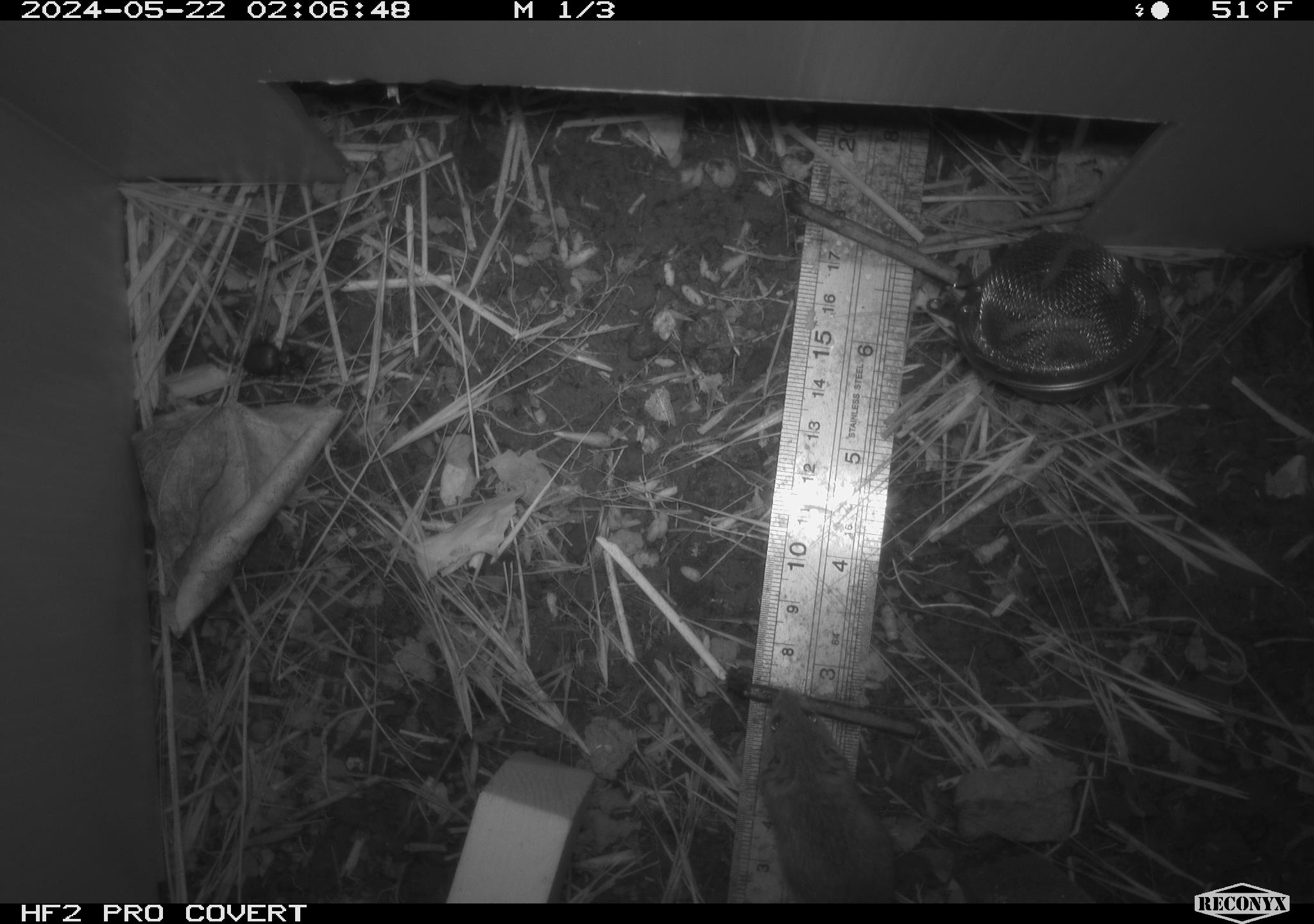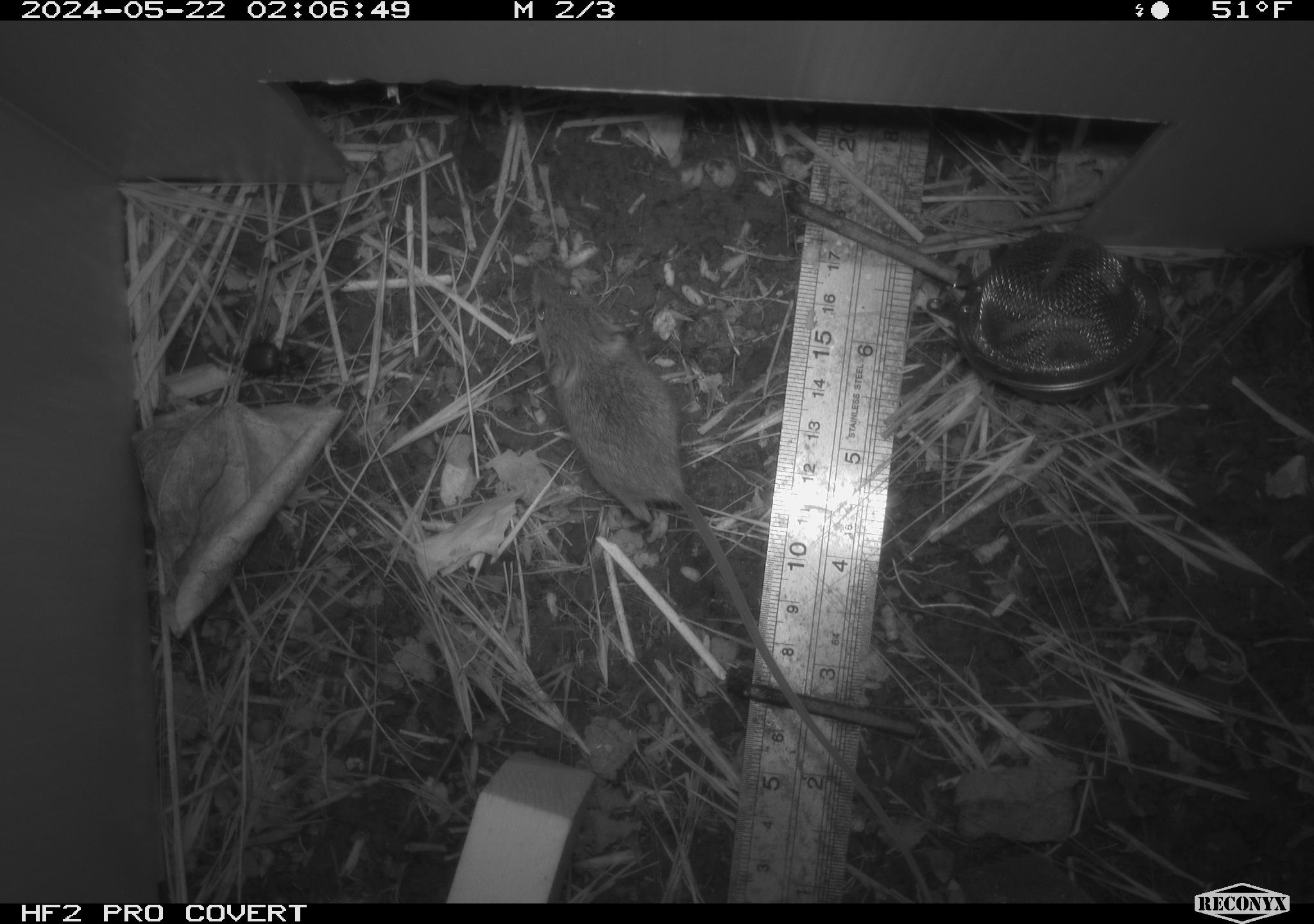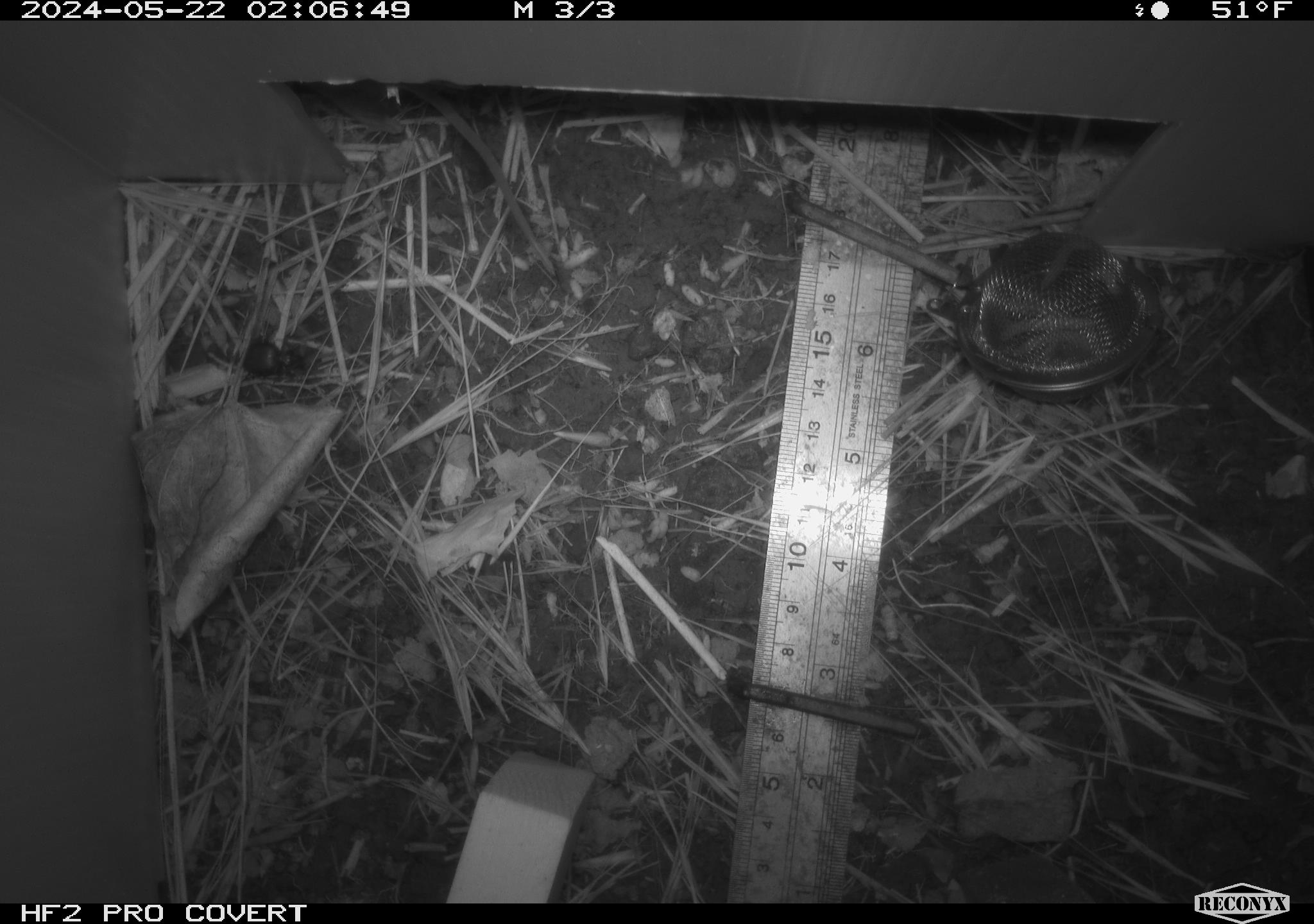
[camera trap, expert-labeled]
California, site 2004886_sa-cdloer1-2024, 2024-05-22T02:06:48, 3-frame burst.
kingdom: Animalia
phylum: Chordata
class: Mammalia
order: Rodentia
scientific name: Rodentia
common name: mouse species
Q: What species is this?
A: Mouse species (Rodentia).